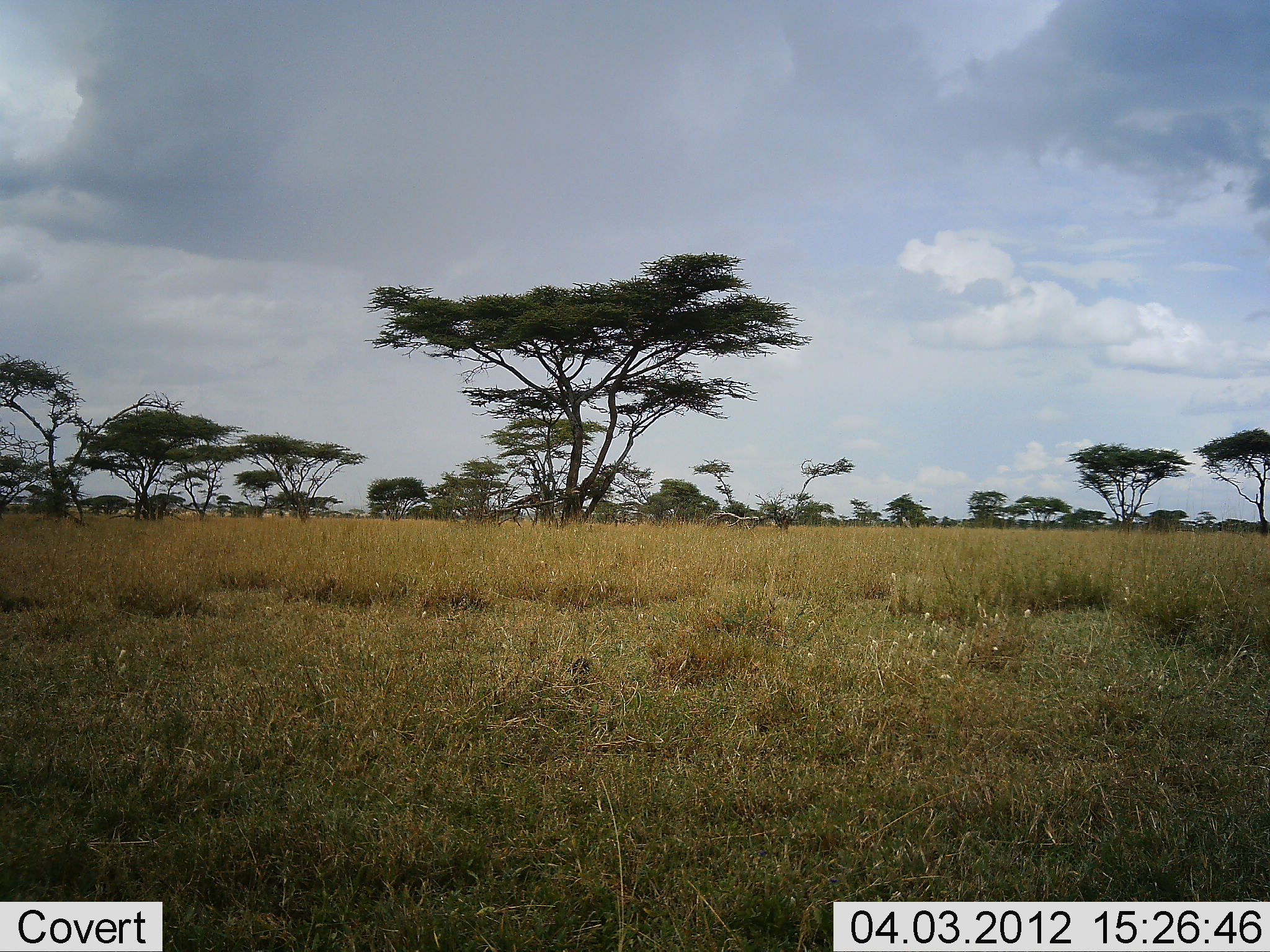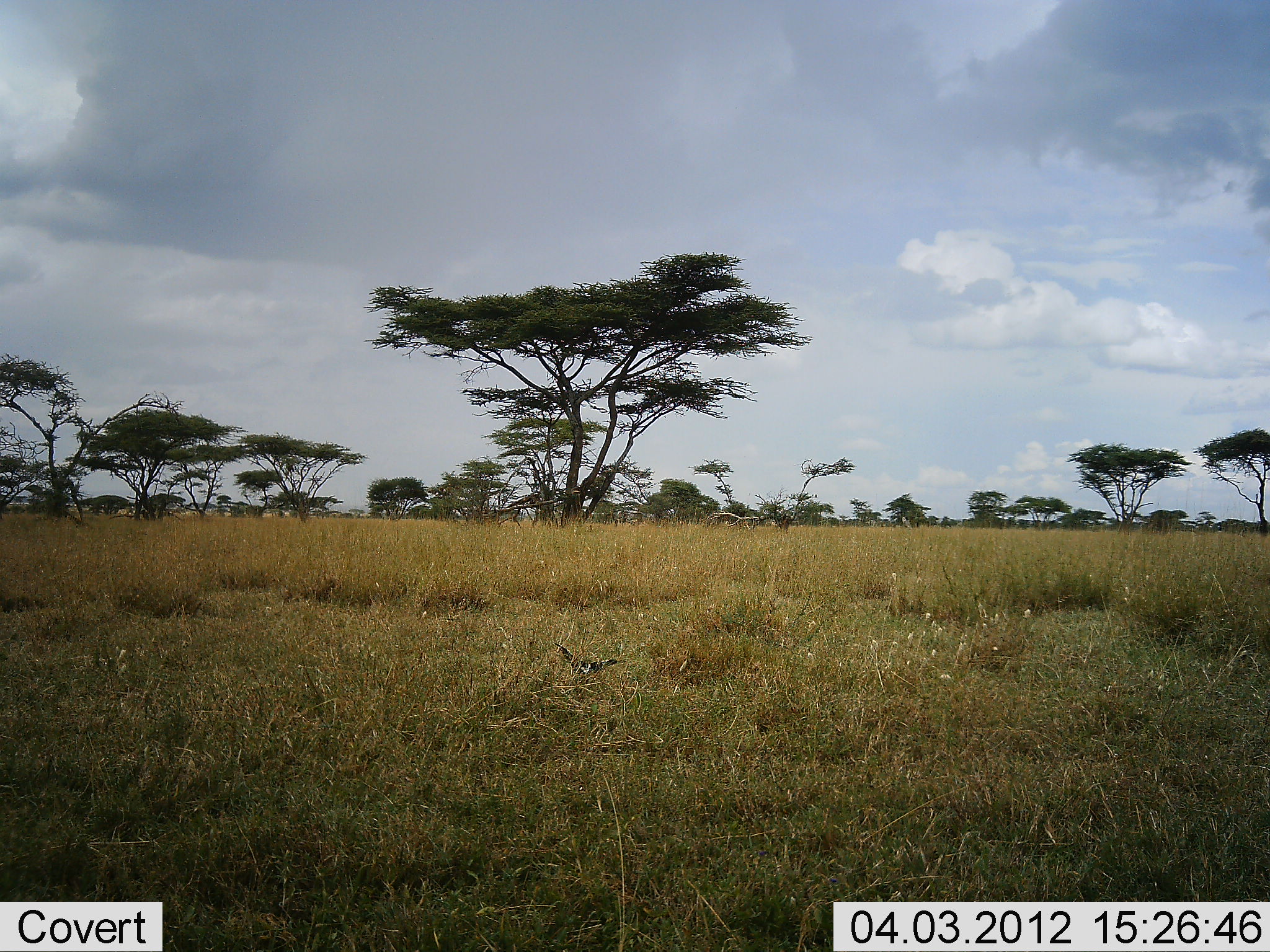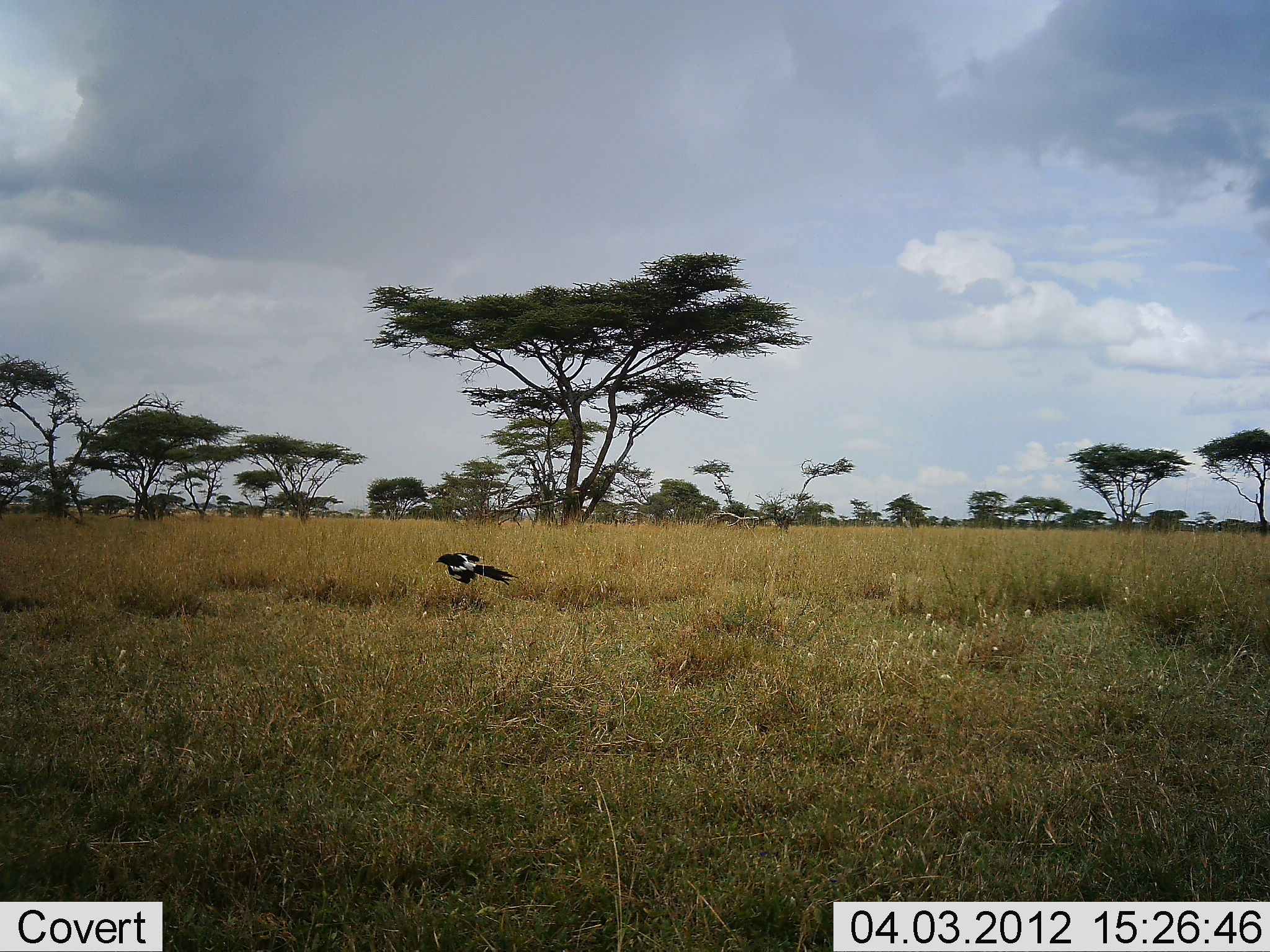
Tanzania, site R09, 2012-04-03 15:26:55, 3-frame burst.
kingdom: Animalia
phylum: Chordata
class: Aves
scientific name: Aves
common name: bird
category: otherbird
Otherbird (bird) (Aves), count 1. Behavior (volunteer vote fractions): standing 6%, resting 0%, moving 100%, interacting 0%. Young present (vote fraction): 0%. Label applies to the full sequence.